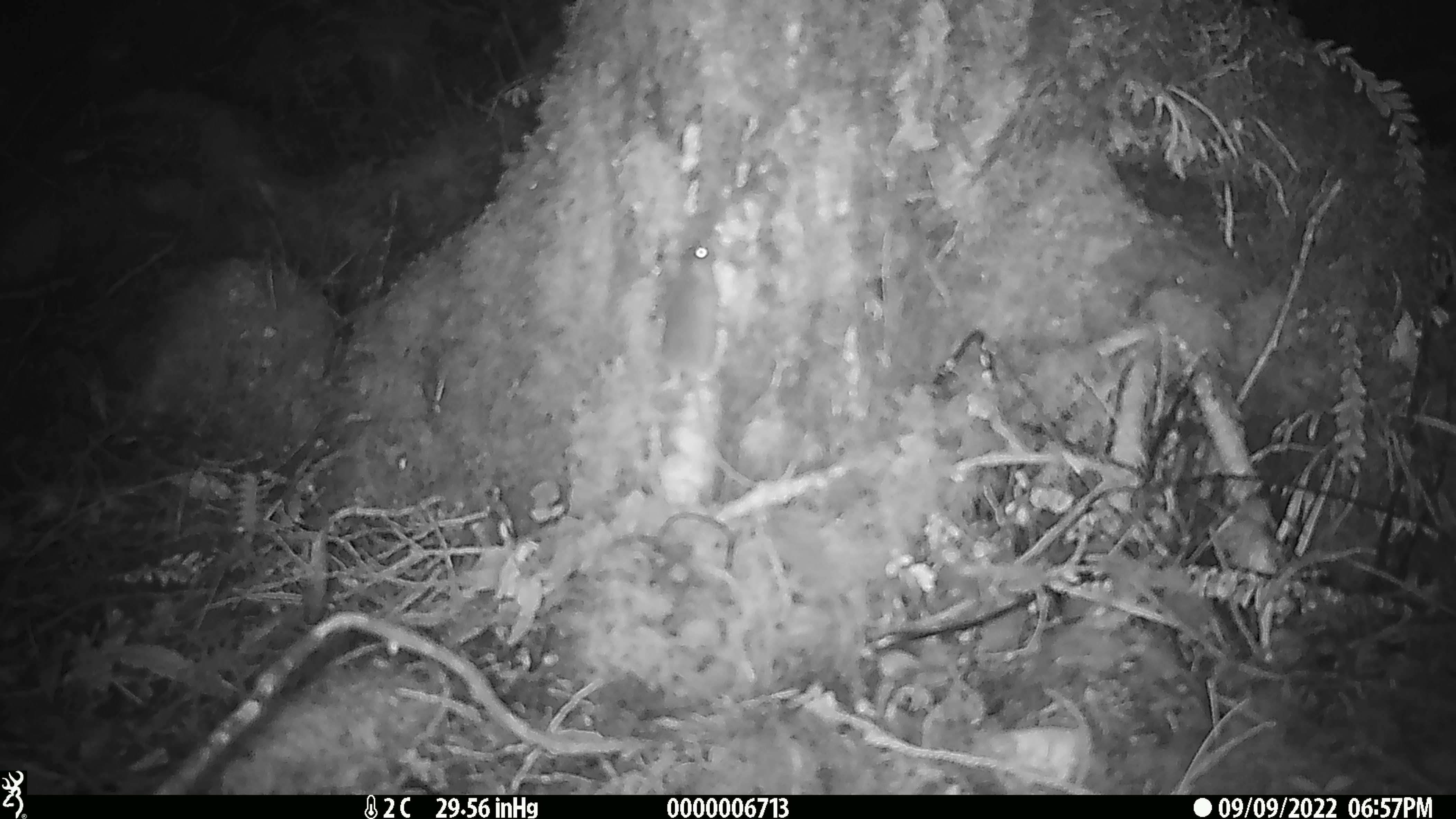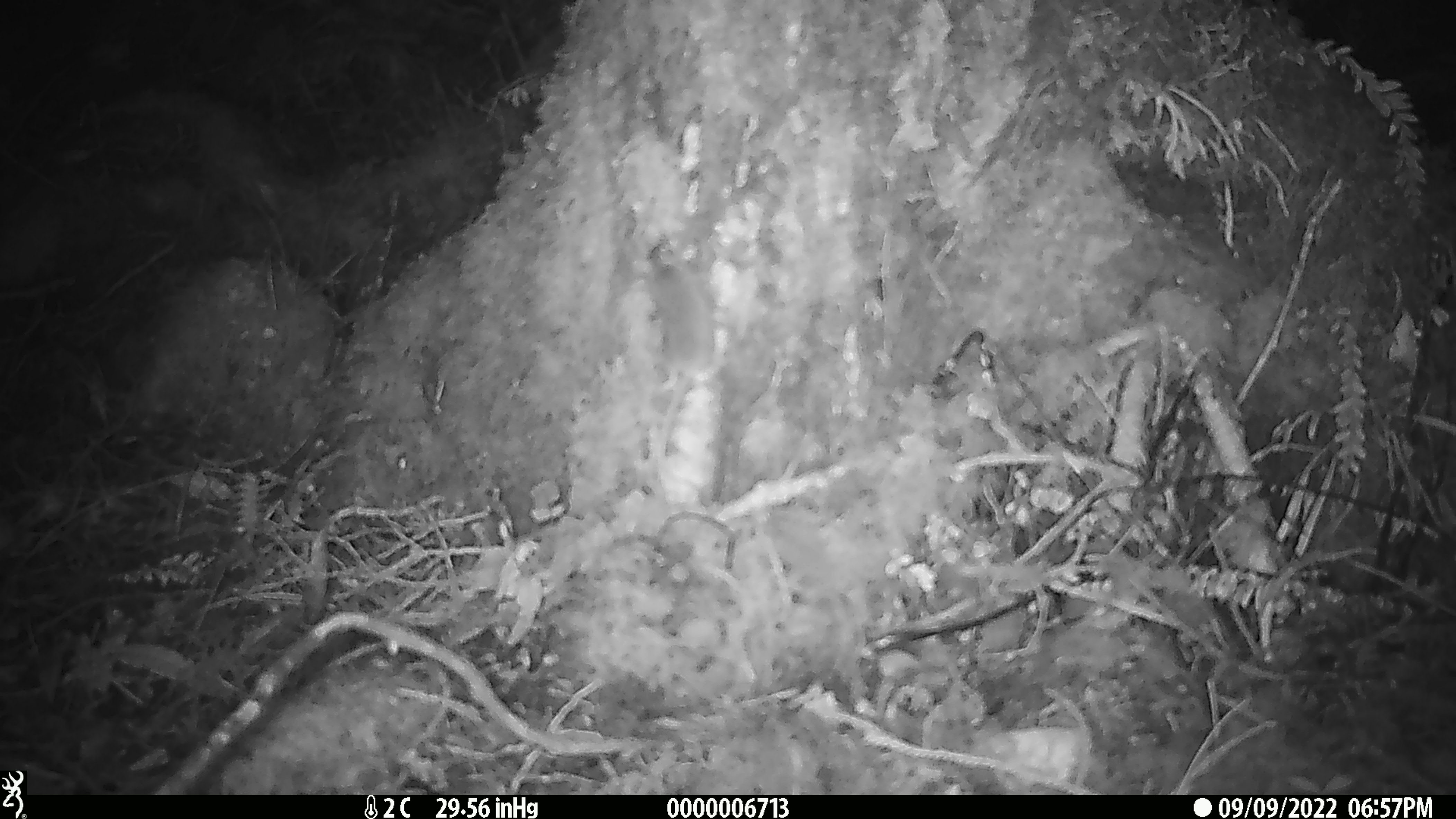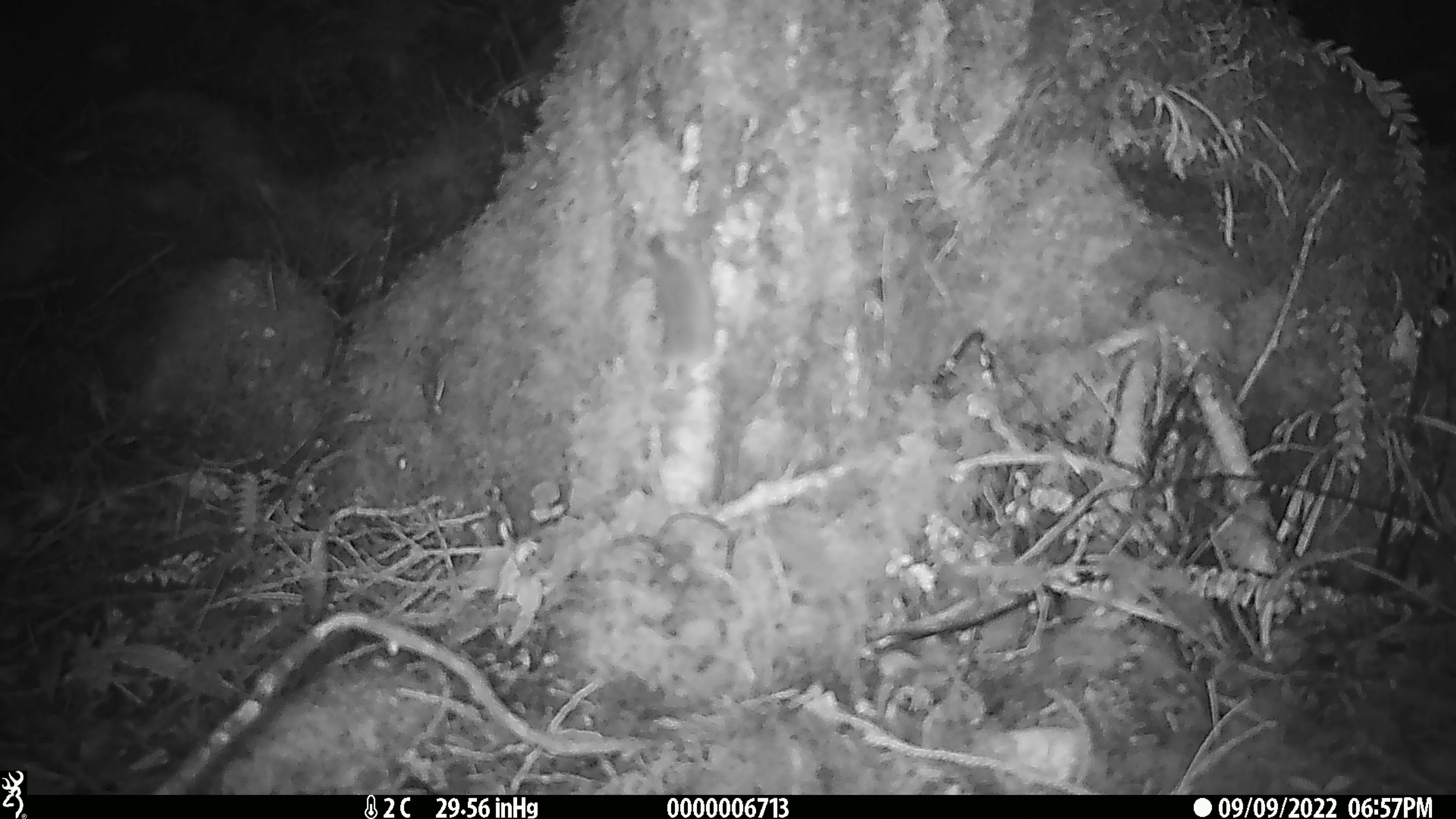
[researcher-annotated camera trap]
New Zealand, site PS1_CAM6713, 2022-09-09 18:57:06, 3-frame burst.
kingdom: Animalia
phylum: Chordata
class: Mammalia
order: Rodentia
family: Muridae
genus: Mus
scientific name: Mus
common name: mouse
Mouse (Mus).